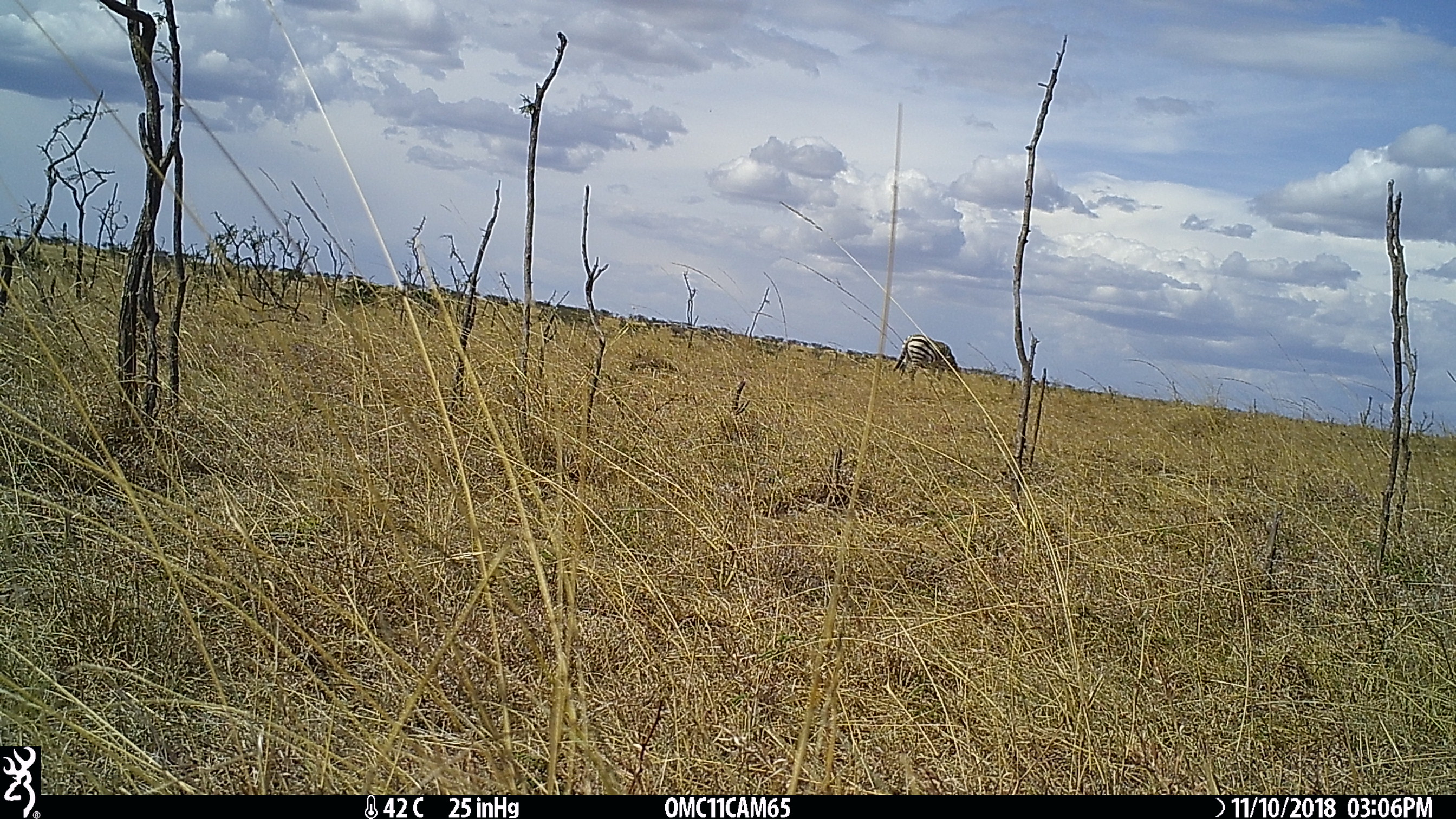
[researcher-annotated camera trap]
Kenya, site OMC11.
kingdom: Animalia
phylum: Chordata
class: Mammalia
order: Perissodactyla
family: Equidae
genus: Equus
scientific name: Equus quagga burchellii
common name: burchell's zebra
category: zebra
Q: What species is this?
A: Zebra (burchell's zebra) (Equus quagga burchellii).